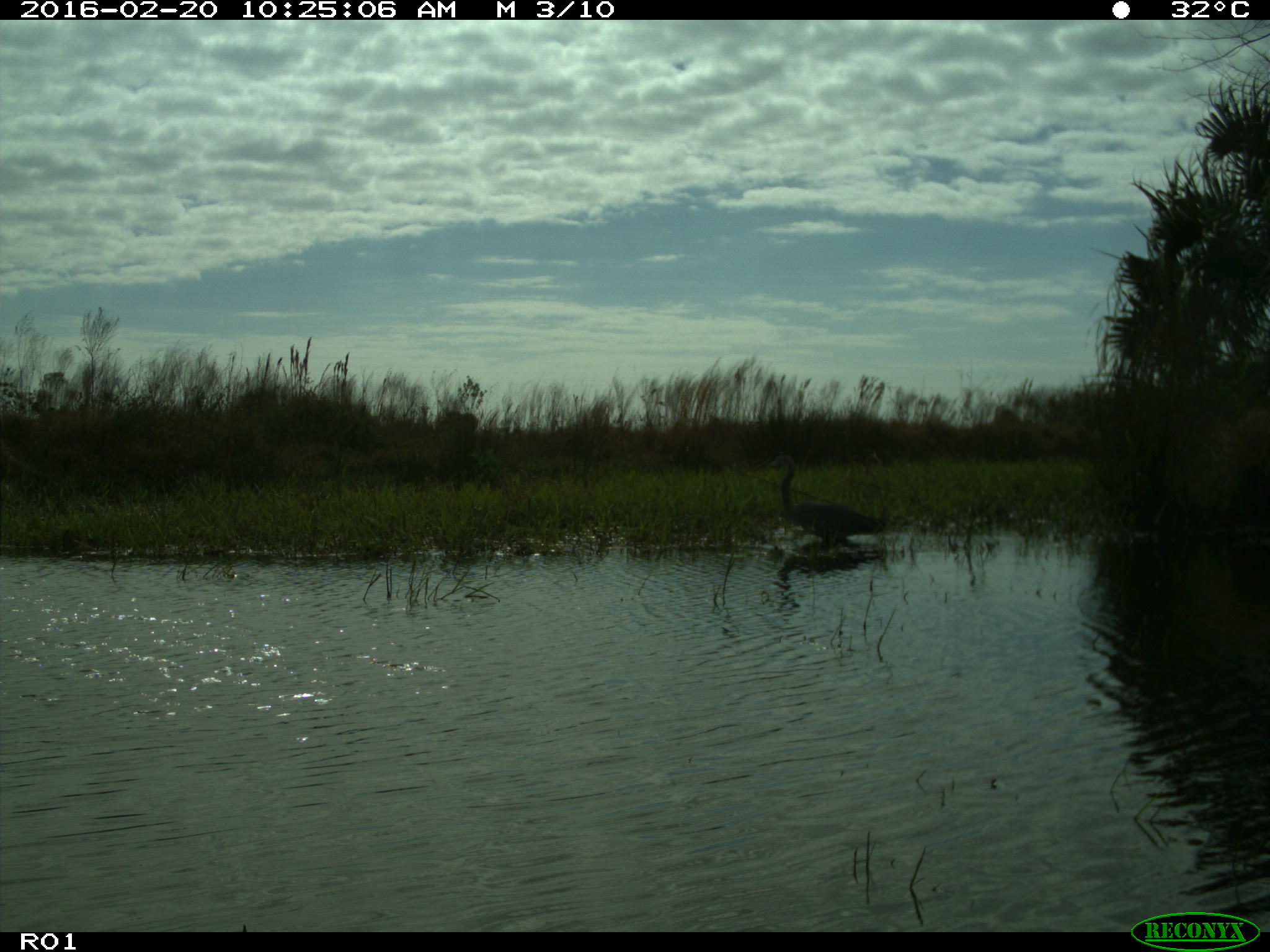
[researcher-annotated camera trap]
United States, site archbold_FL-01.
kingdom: Animalia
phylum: Chordata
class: Aves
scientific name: Aves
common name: birds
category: unidentified bird